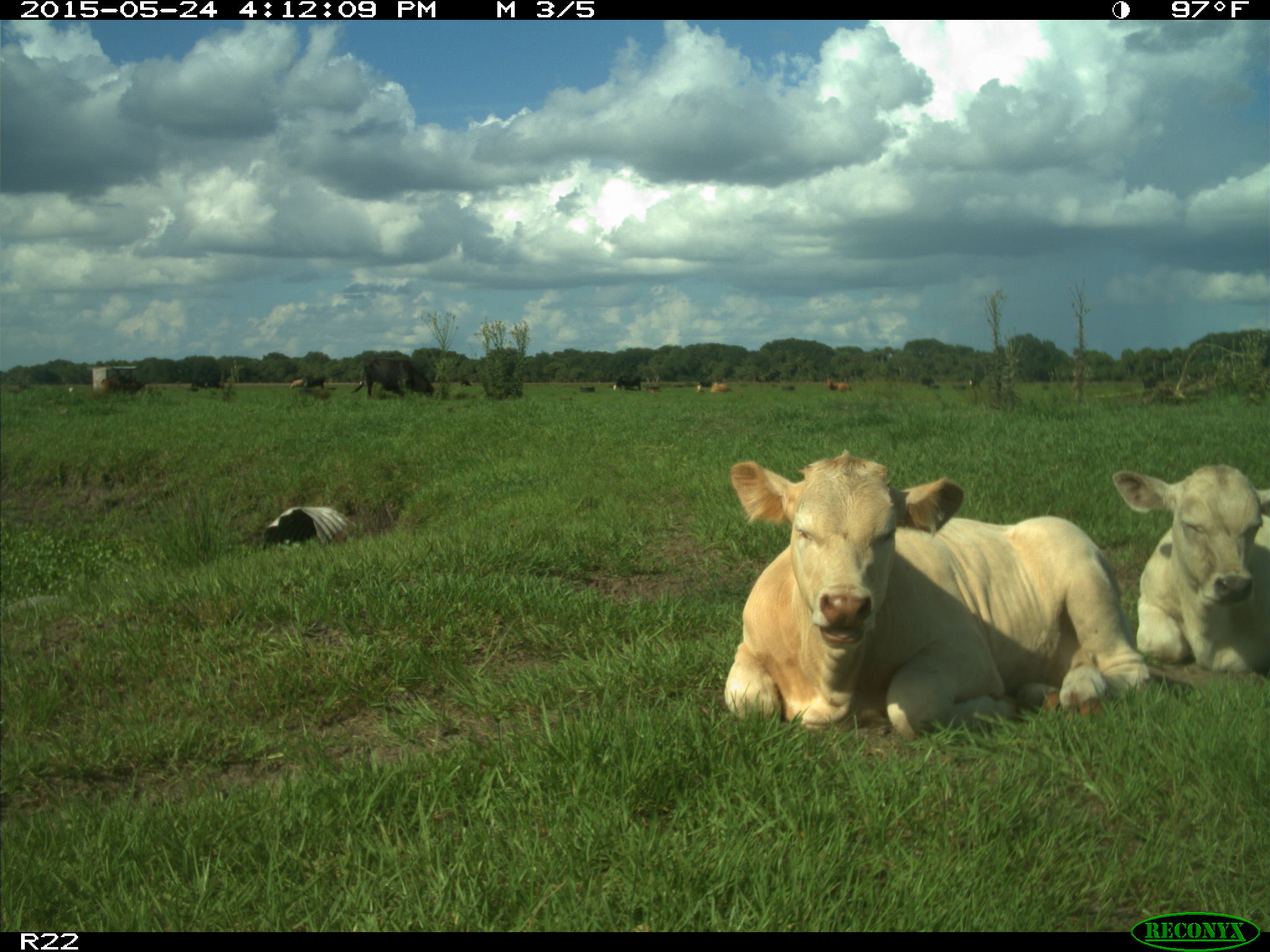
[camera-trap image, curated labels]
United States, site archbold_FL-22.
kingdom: Animalia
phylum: Chordata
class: Mammalia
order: Artiodactyla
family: Bovidae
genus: Bos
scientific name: Bos taurus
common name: domestic cow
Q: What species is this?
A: Bos taurus (domestic cow).